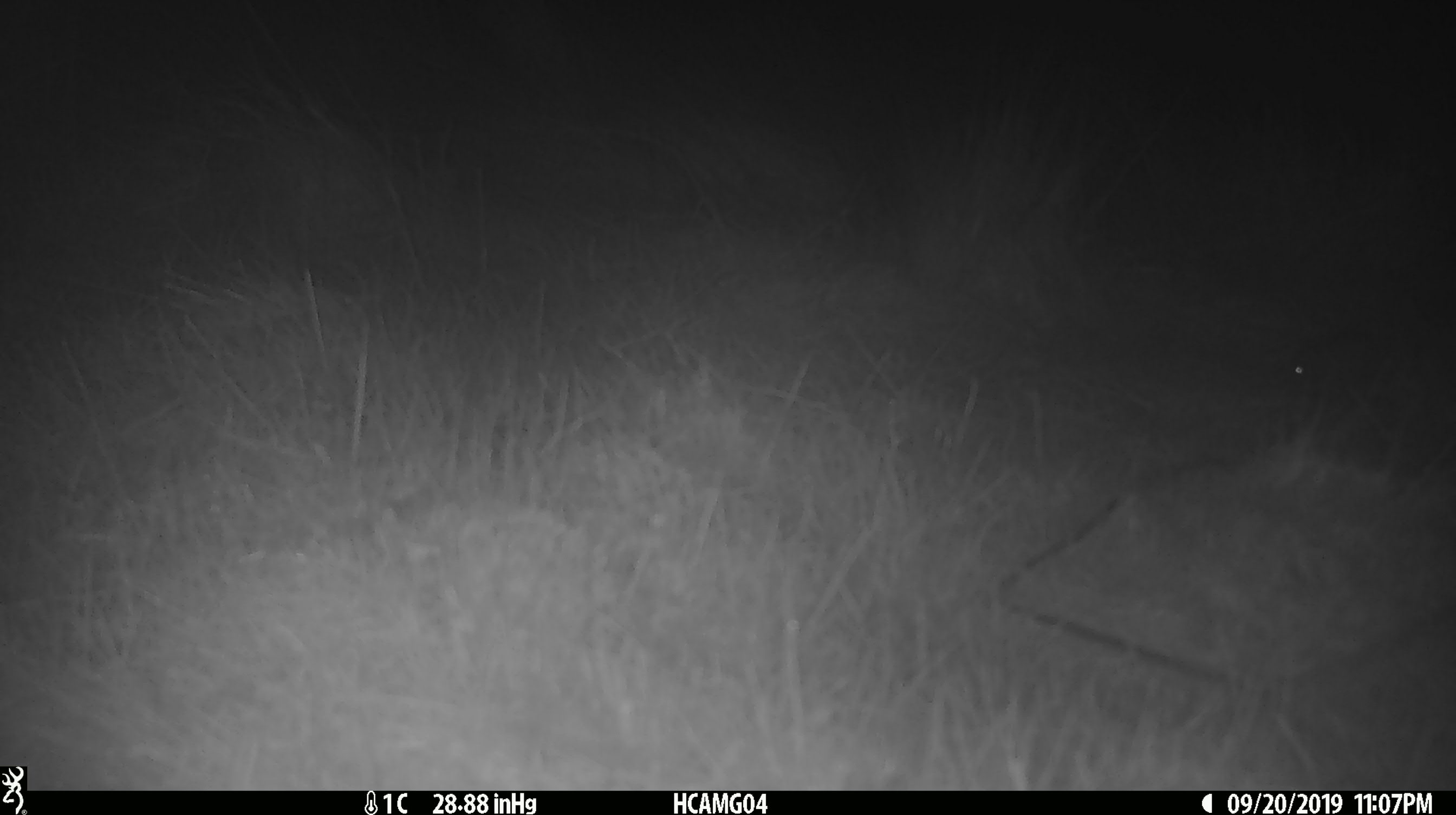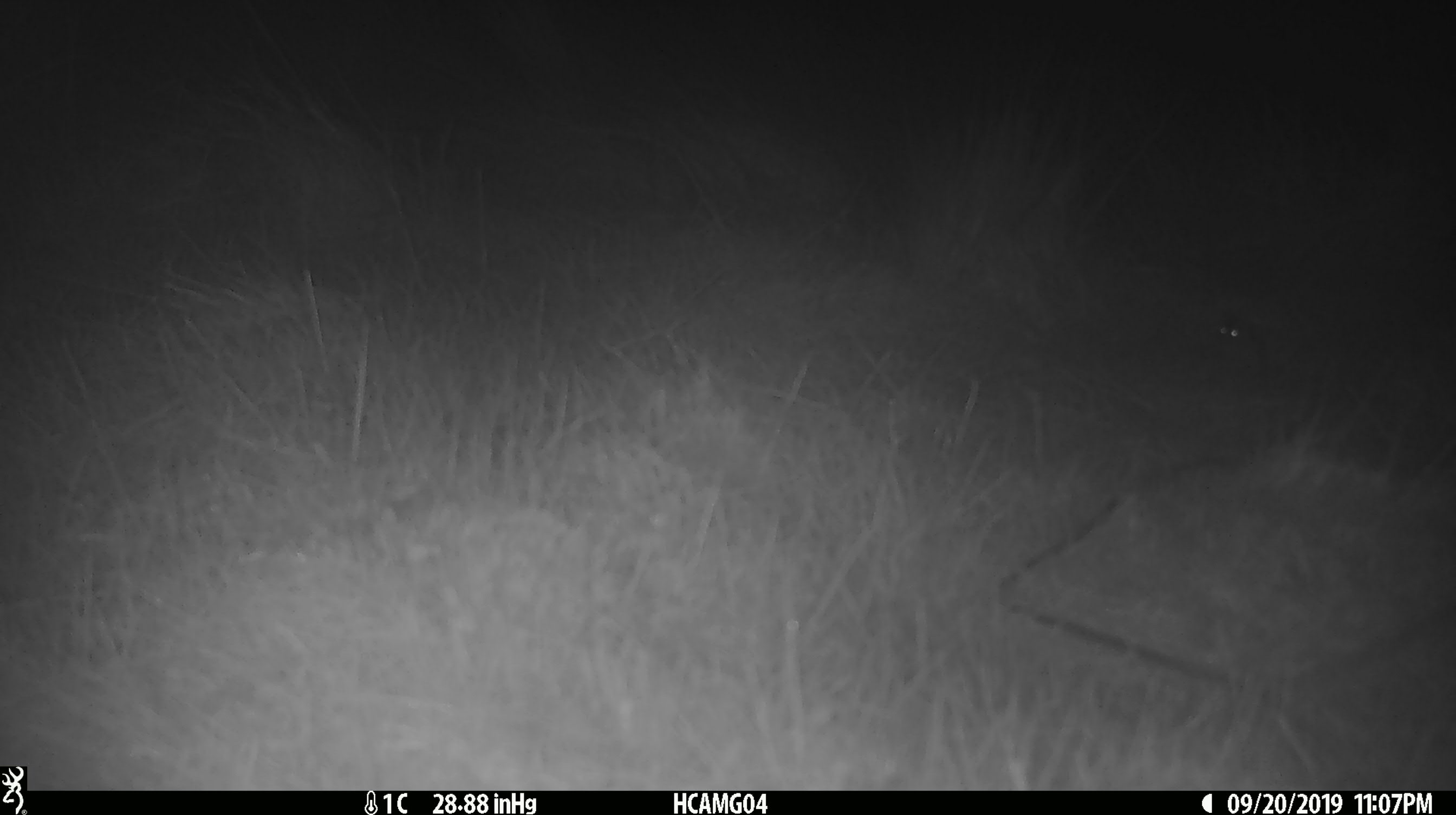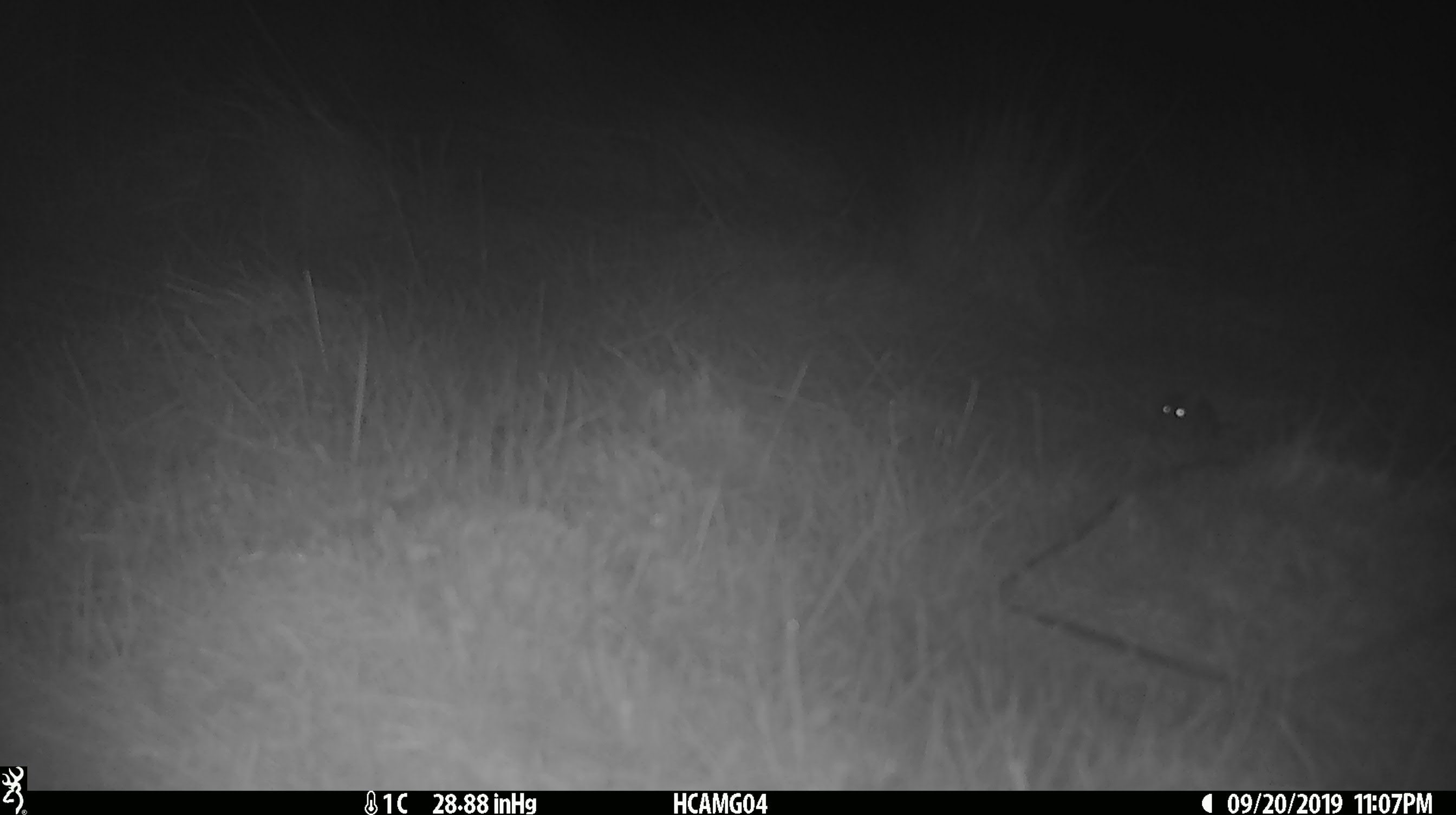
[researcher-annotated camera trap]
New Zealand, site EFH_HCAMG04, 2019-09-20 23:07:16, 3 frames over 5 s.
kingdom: Animalia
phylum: Chordata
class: Mammalia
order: Rodentia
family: Muridae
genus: Mus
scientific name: Mus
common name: mouse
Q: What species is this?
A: Mouse (Mus).